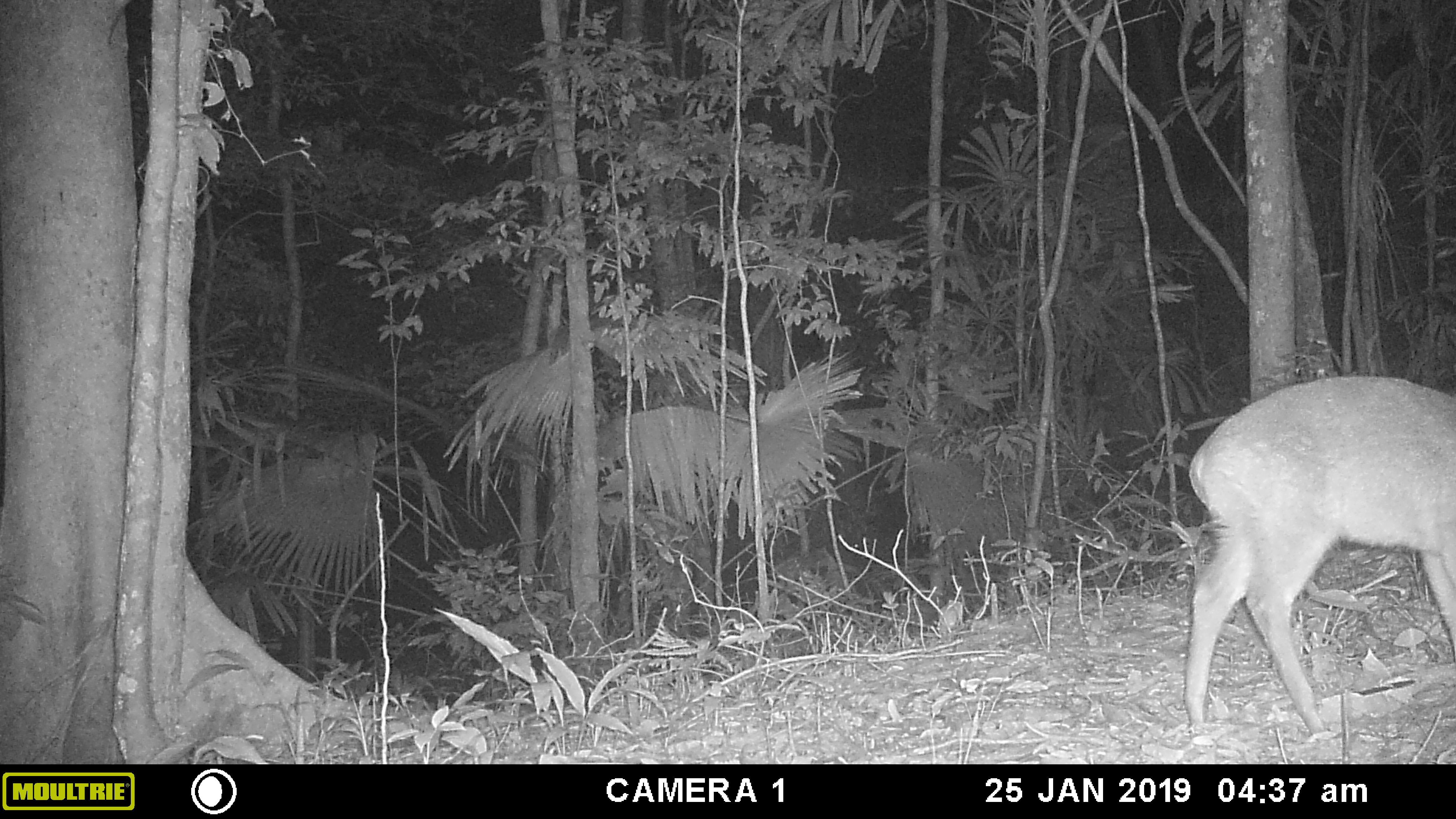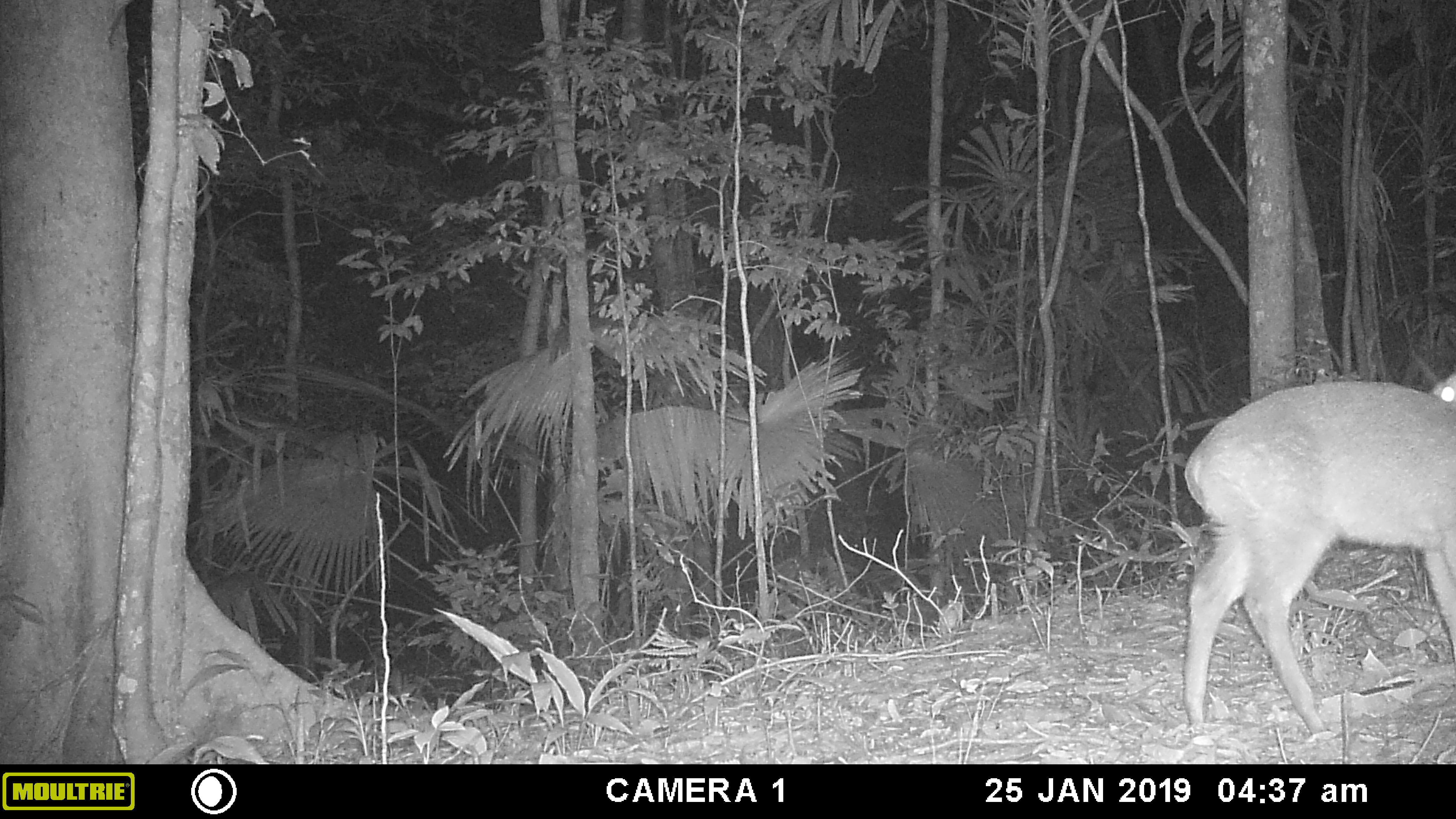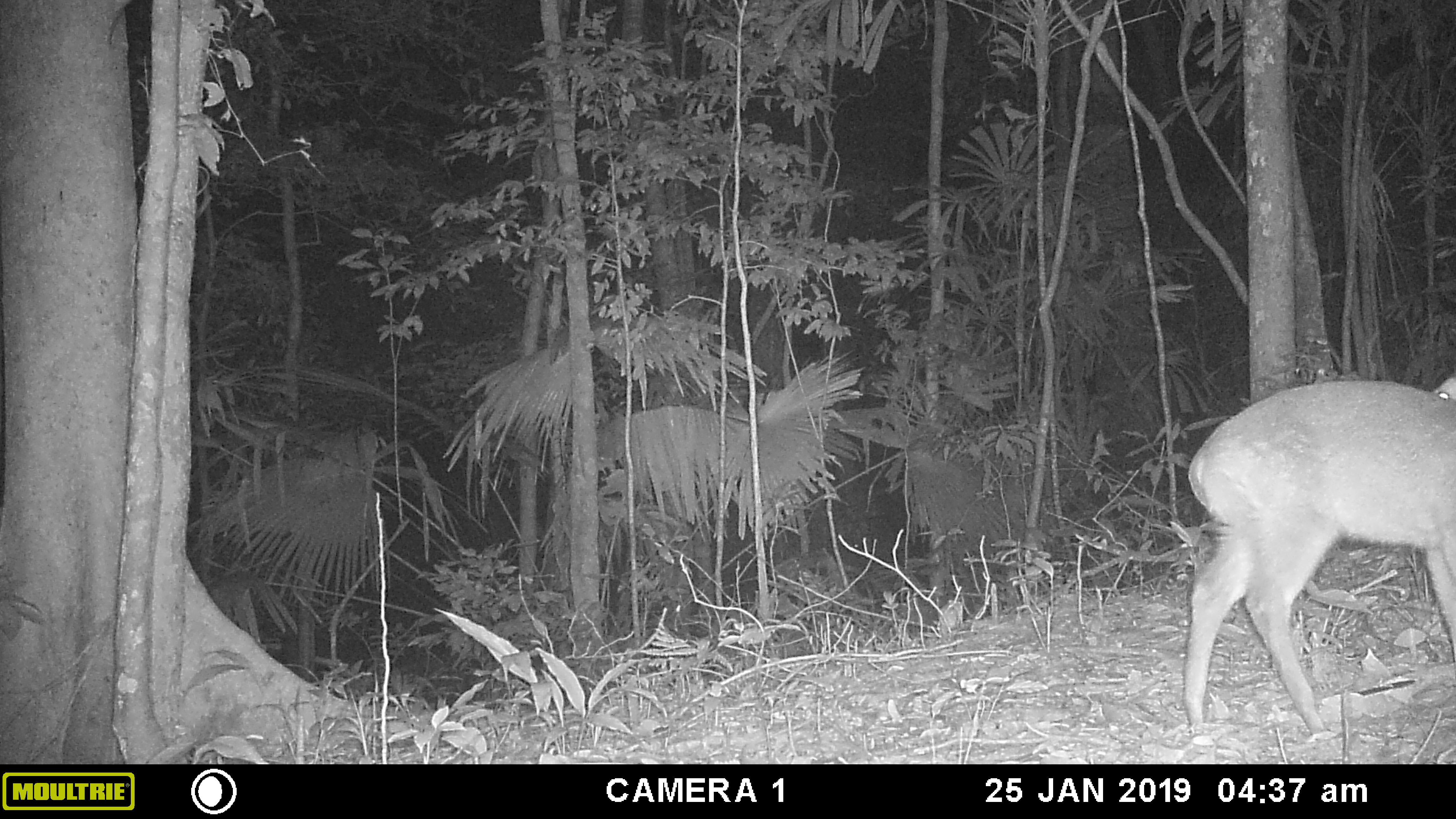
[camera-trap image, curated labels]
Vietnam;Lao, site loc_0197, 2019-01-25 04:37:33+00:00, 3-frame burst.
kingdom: Animalia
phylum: Chordata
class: Mammalia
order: Artiodactyla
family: Cervidae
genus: Muntiacus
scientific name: Muntiacus vuquangensis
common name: large-antlered muntjac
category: large antlered muntjac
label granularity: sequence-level